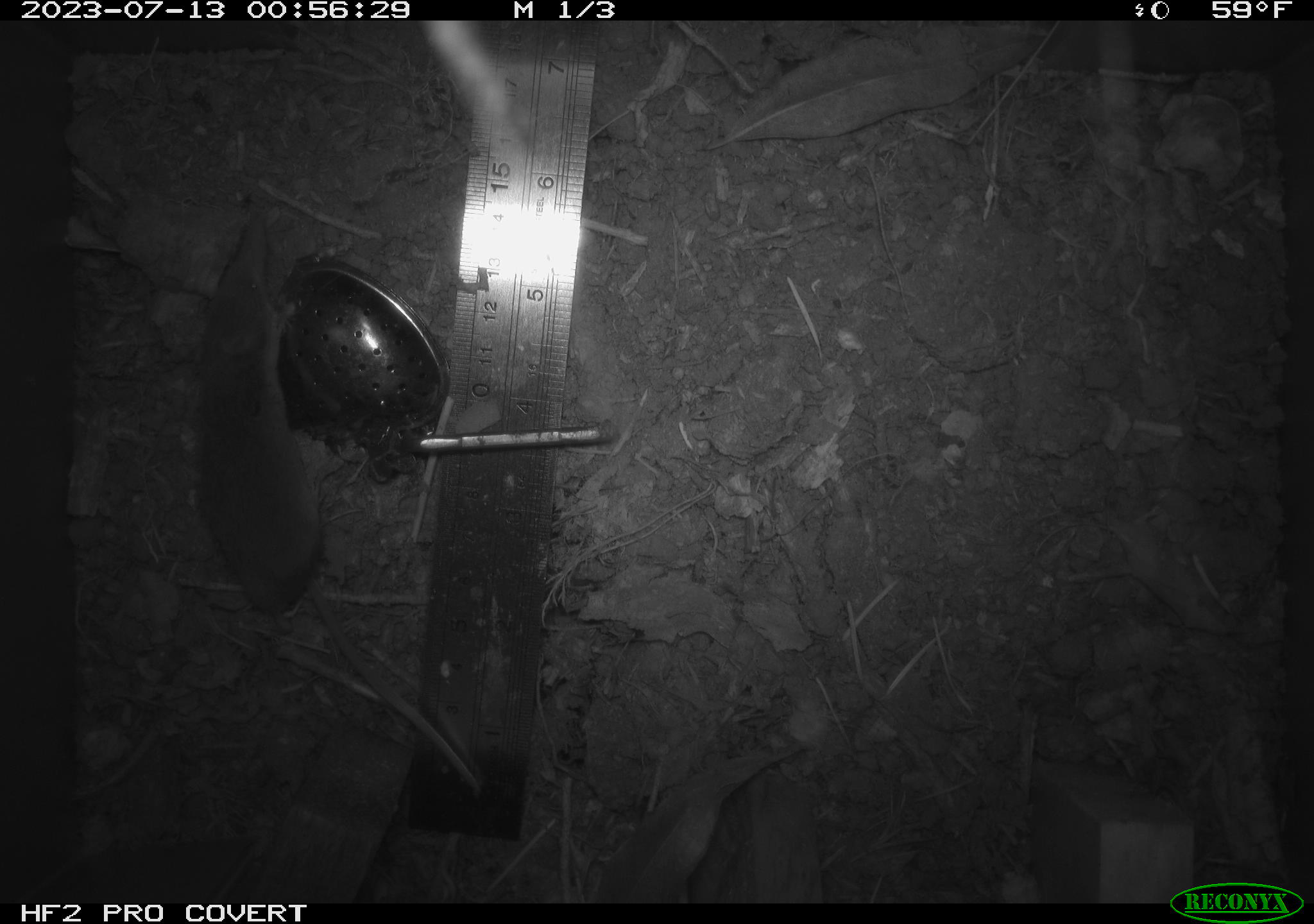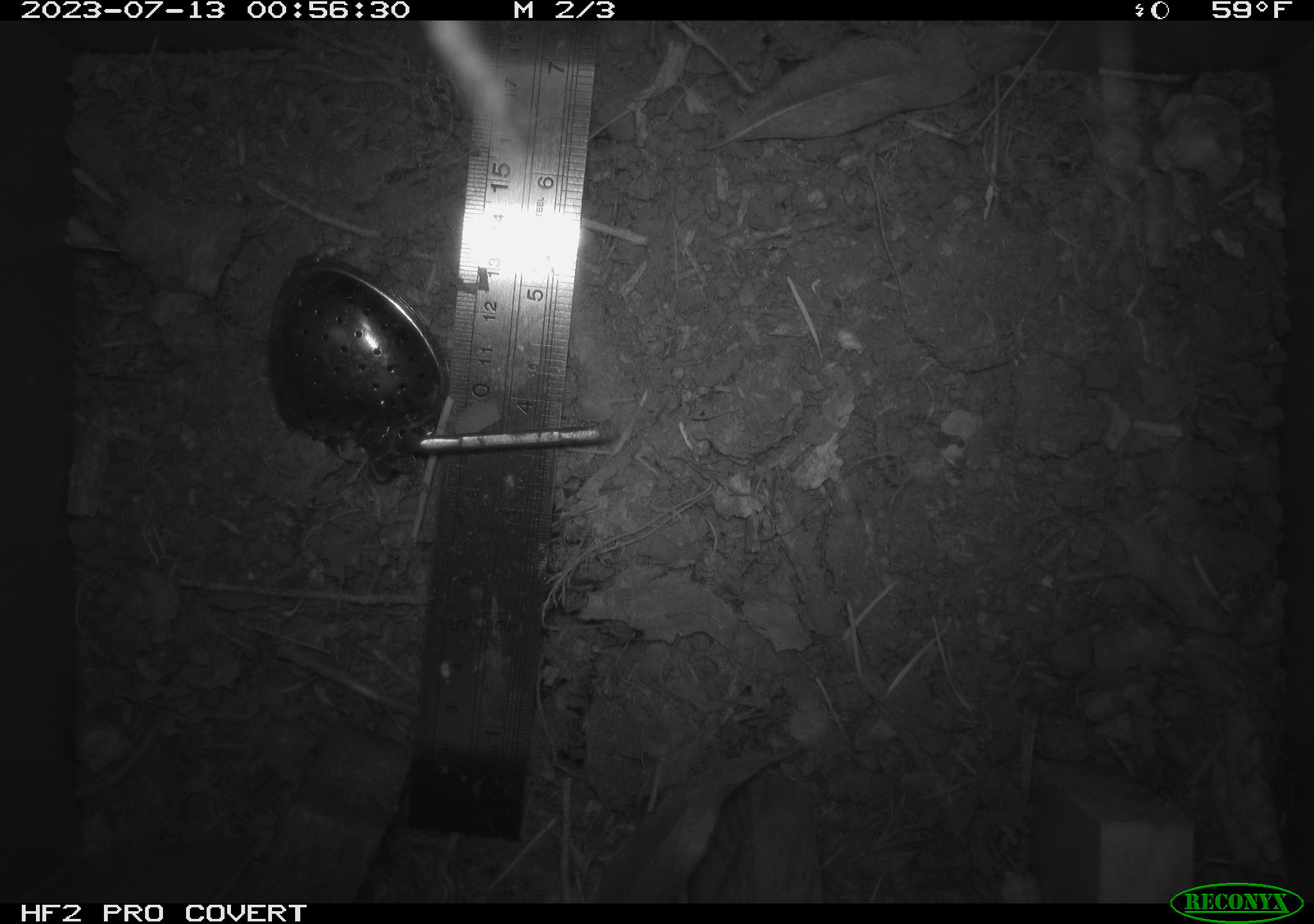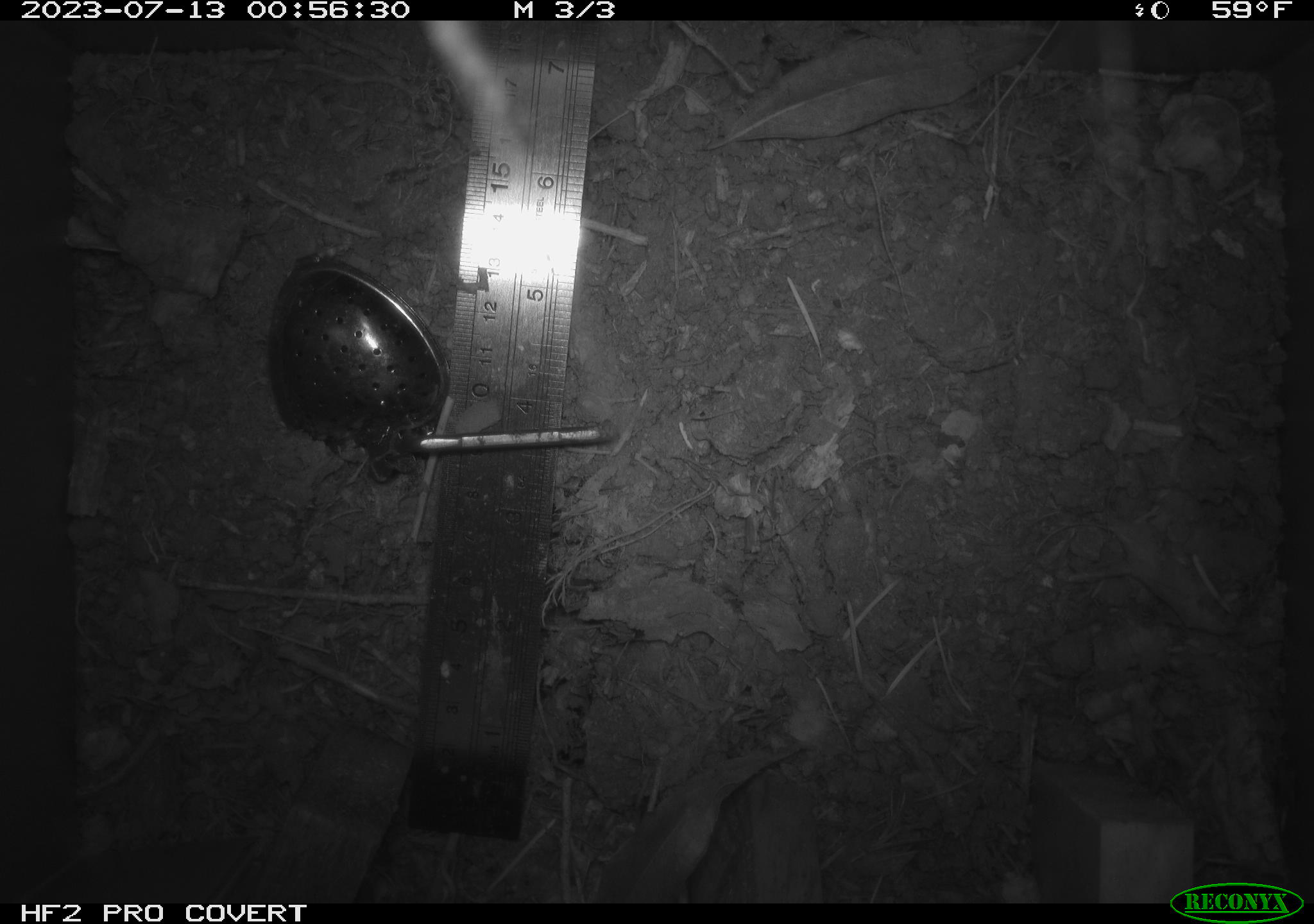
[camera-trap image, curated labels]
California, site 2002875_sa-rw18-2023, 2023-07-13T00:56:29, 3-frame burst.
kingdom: Animalia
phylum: Chordata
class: Mammalia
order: Eulipotyphla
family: Soricidae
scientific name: Soricidae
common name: shrews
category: soricidae family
Soricidae family (shrews) (Soricidae).